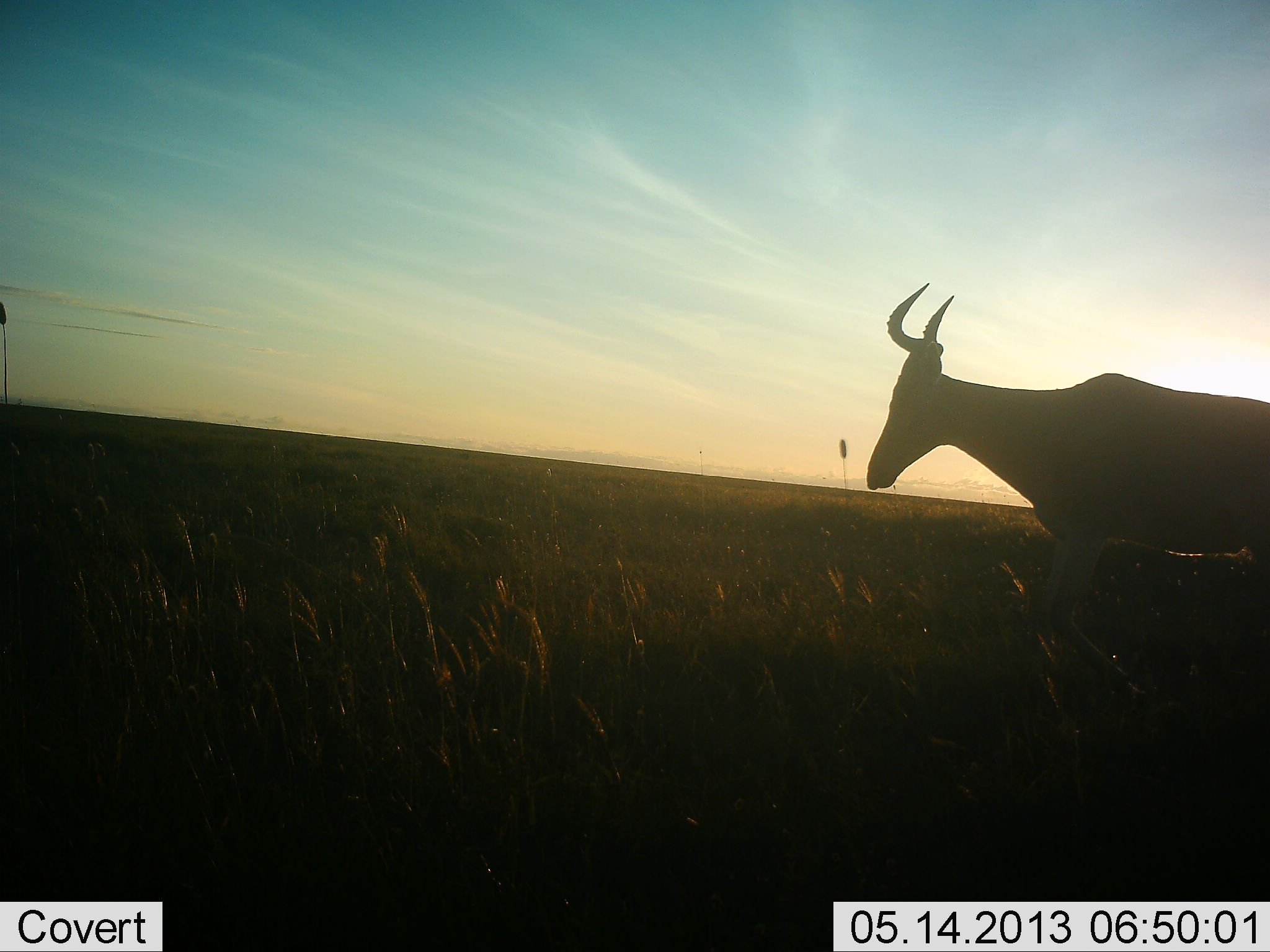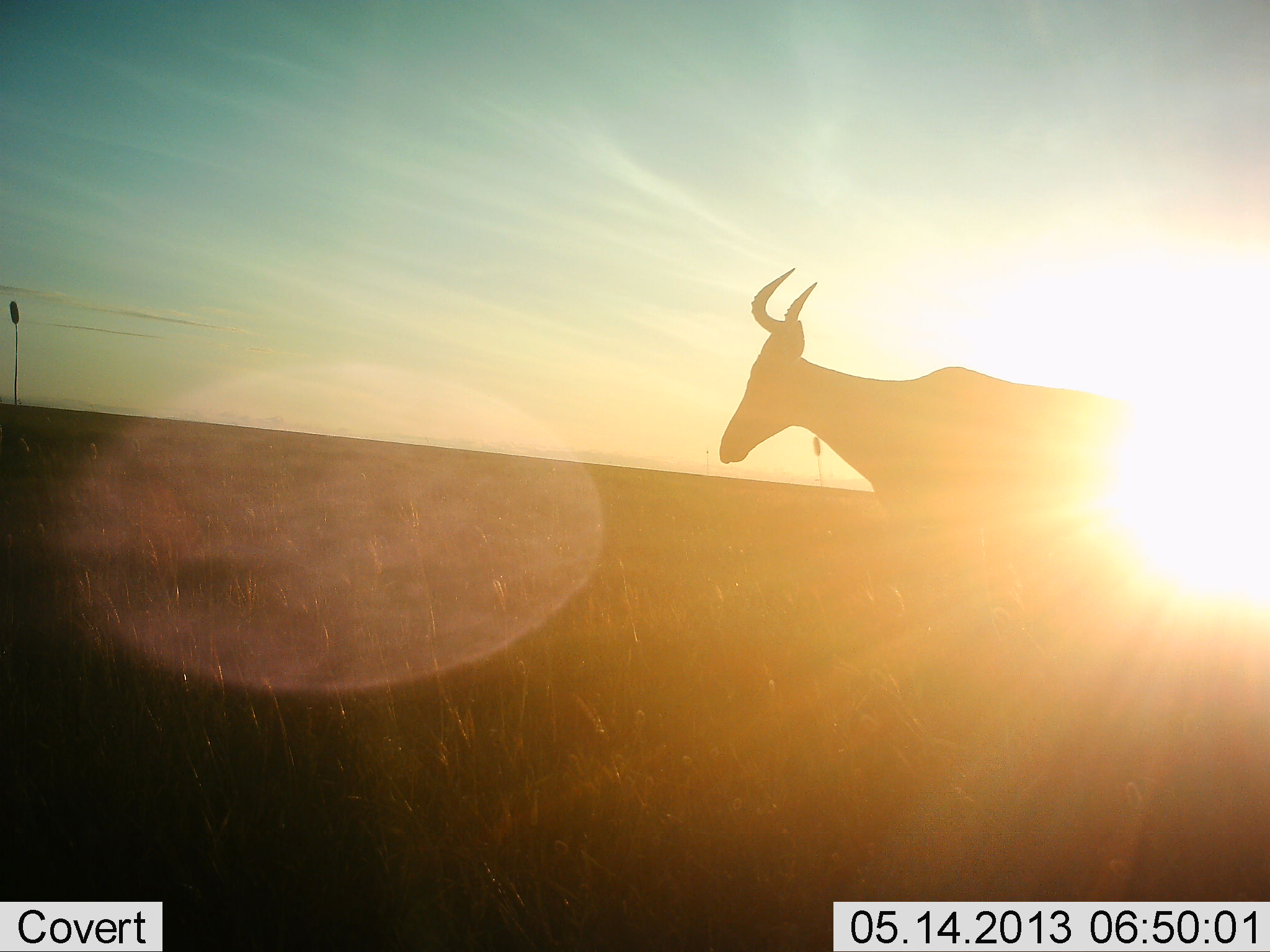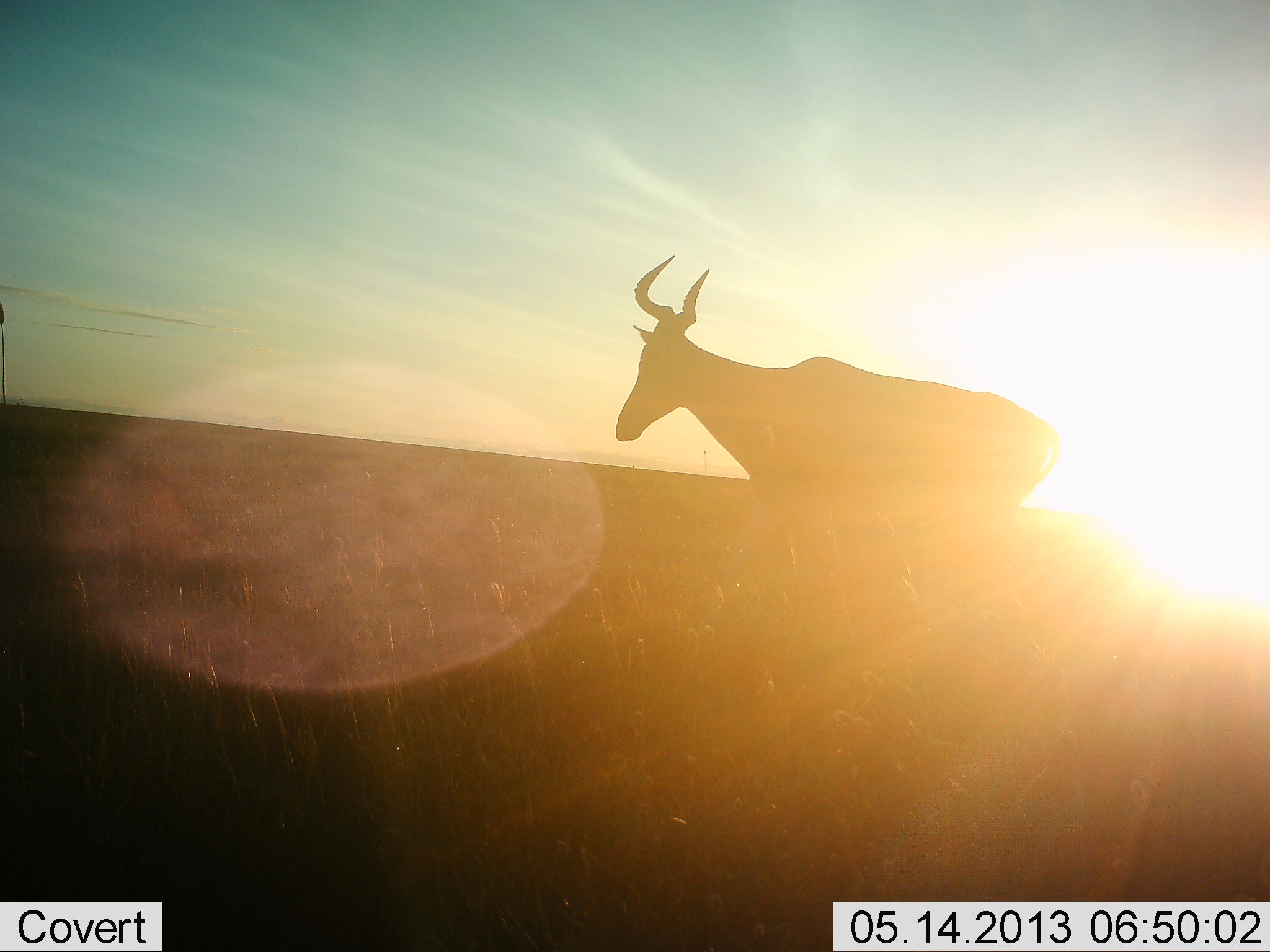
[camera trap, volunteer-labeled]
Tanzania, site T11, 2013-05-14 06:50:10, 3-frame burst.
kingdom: Animalia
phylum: Chordata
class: Mammalia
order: Artiodactyla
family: Bovidae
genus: Alcelaphus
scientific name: Alcelaphus buselaphus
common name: hartebeest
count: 1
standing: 6%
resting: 0%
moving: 94%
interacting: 0%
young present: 0%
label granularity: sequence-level